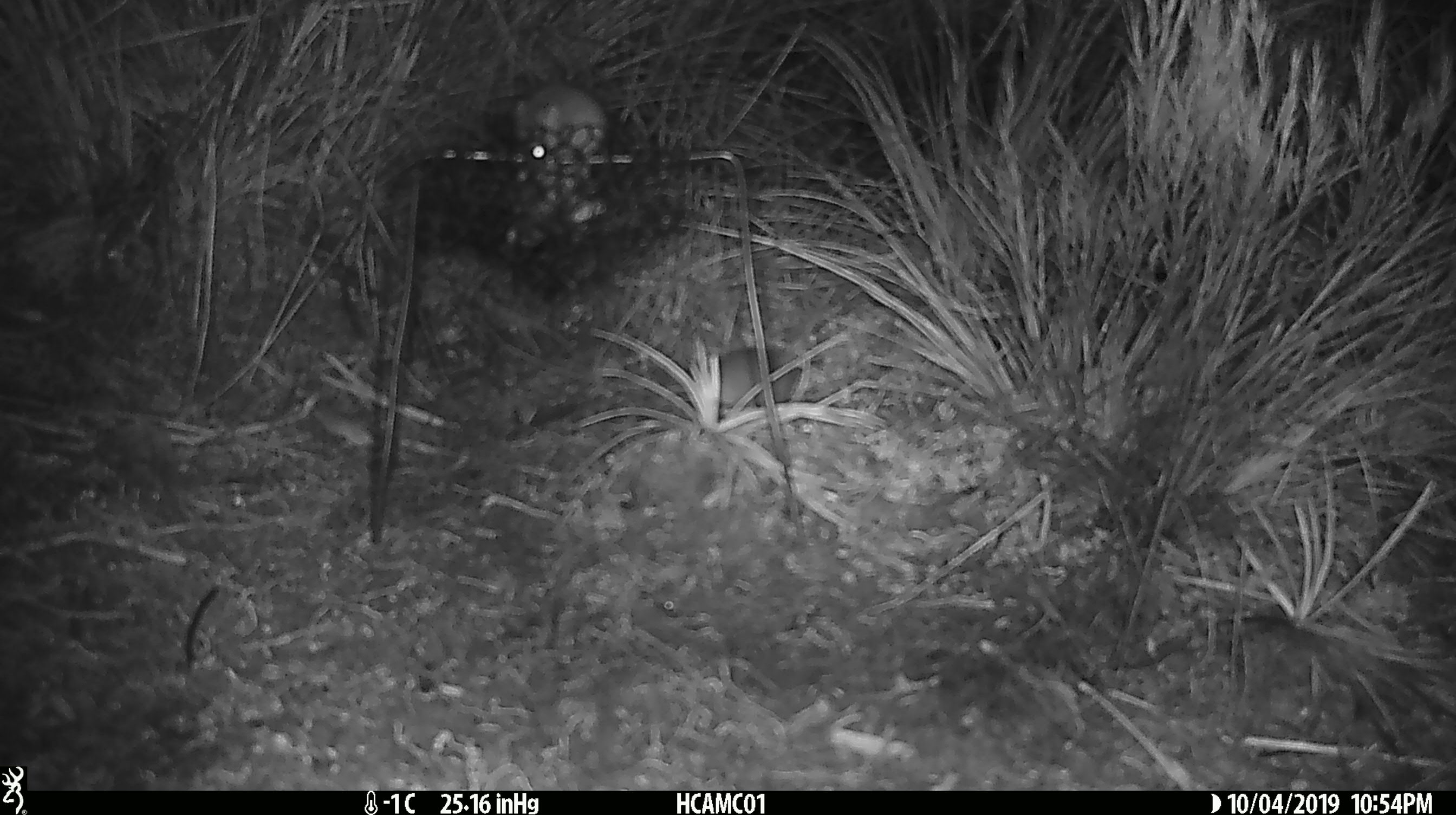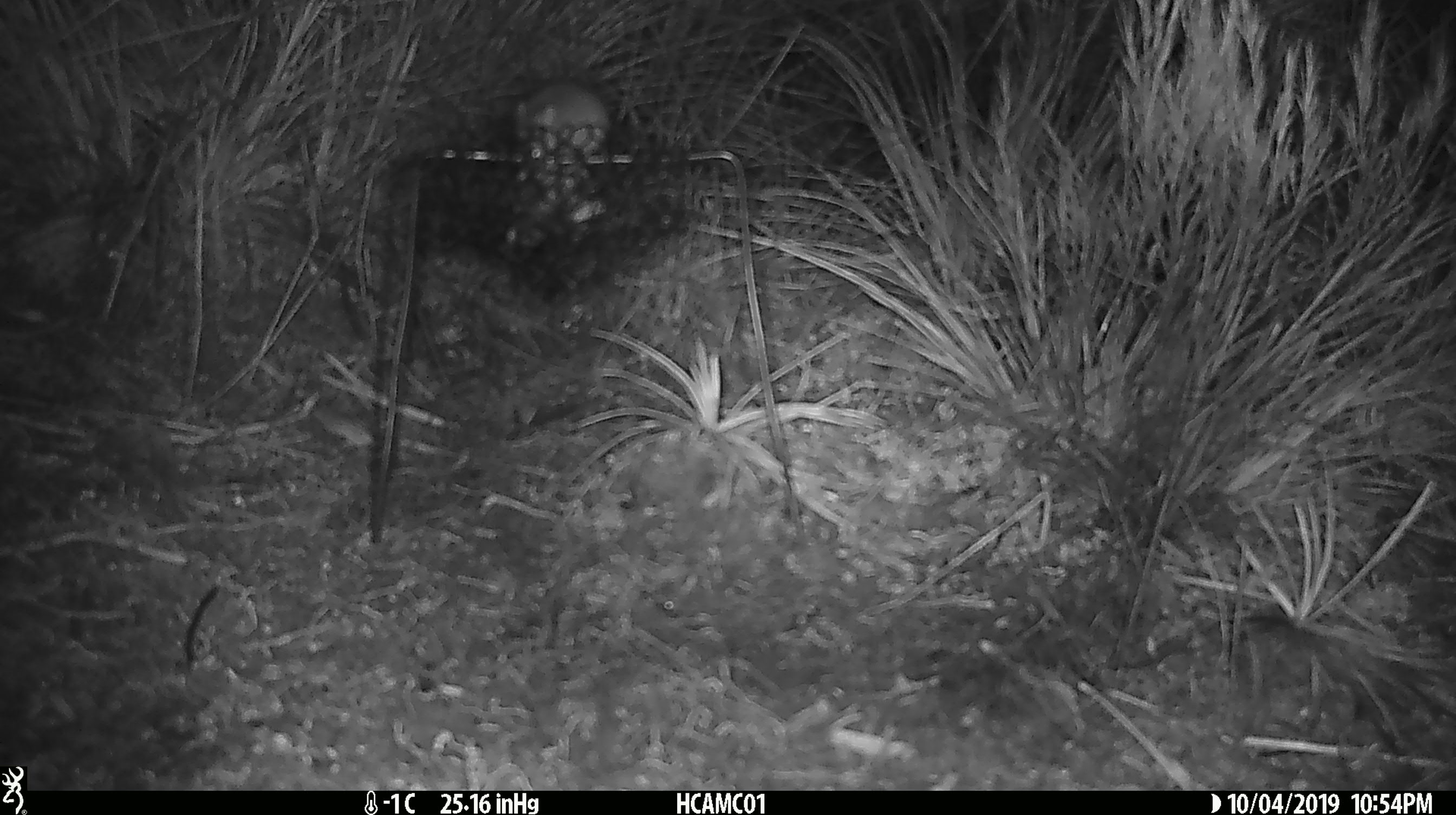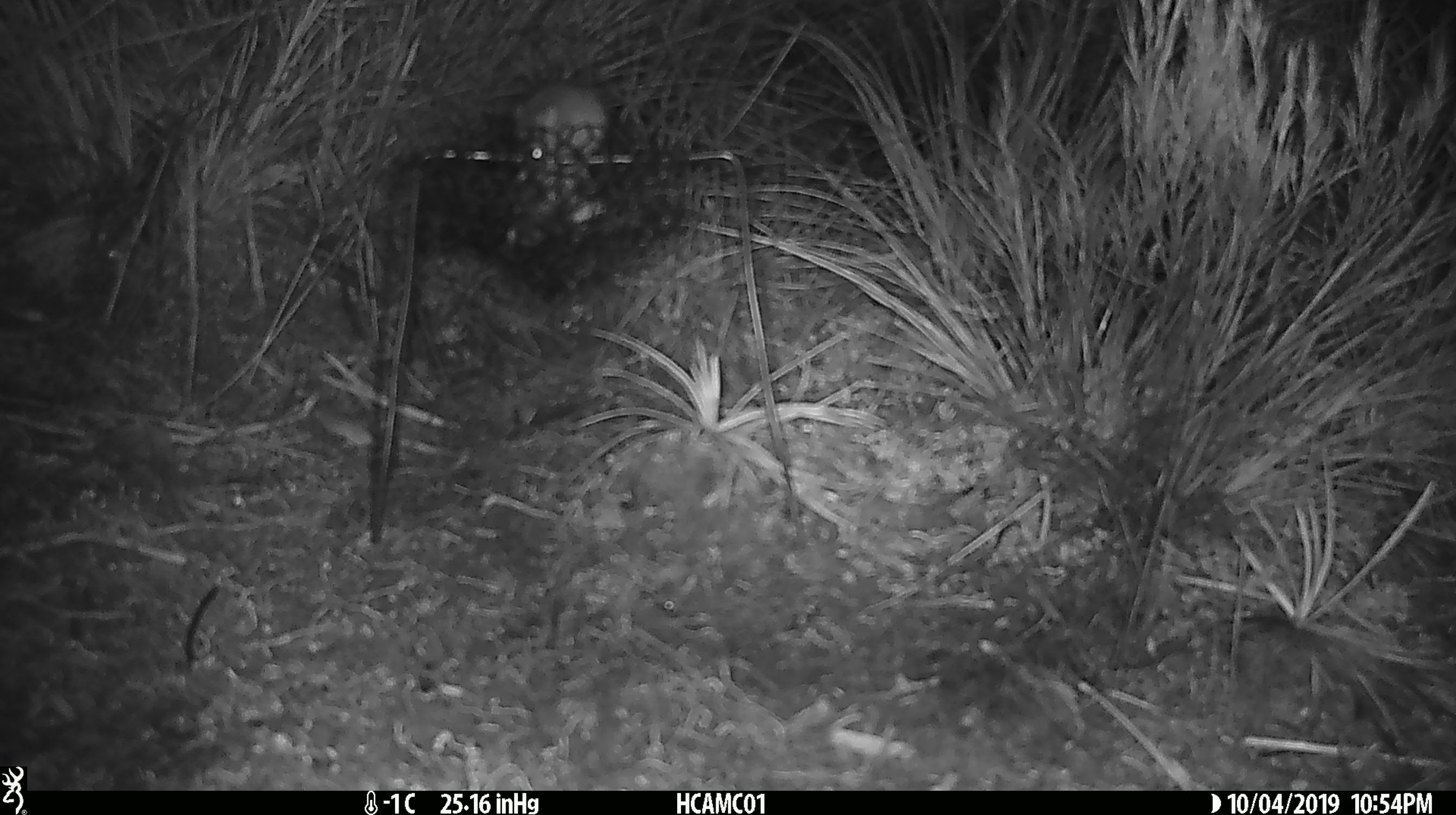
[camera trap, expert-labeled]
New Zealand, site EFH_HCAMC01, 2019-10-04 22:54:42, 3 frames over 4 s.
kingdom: Animalia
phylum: Chordata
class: Mammalia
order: Rodentia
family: Muridae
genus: Mus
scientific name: Mus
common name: mouse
Mouse (Mus).